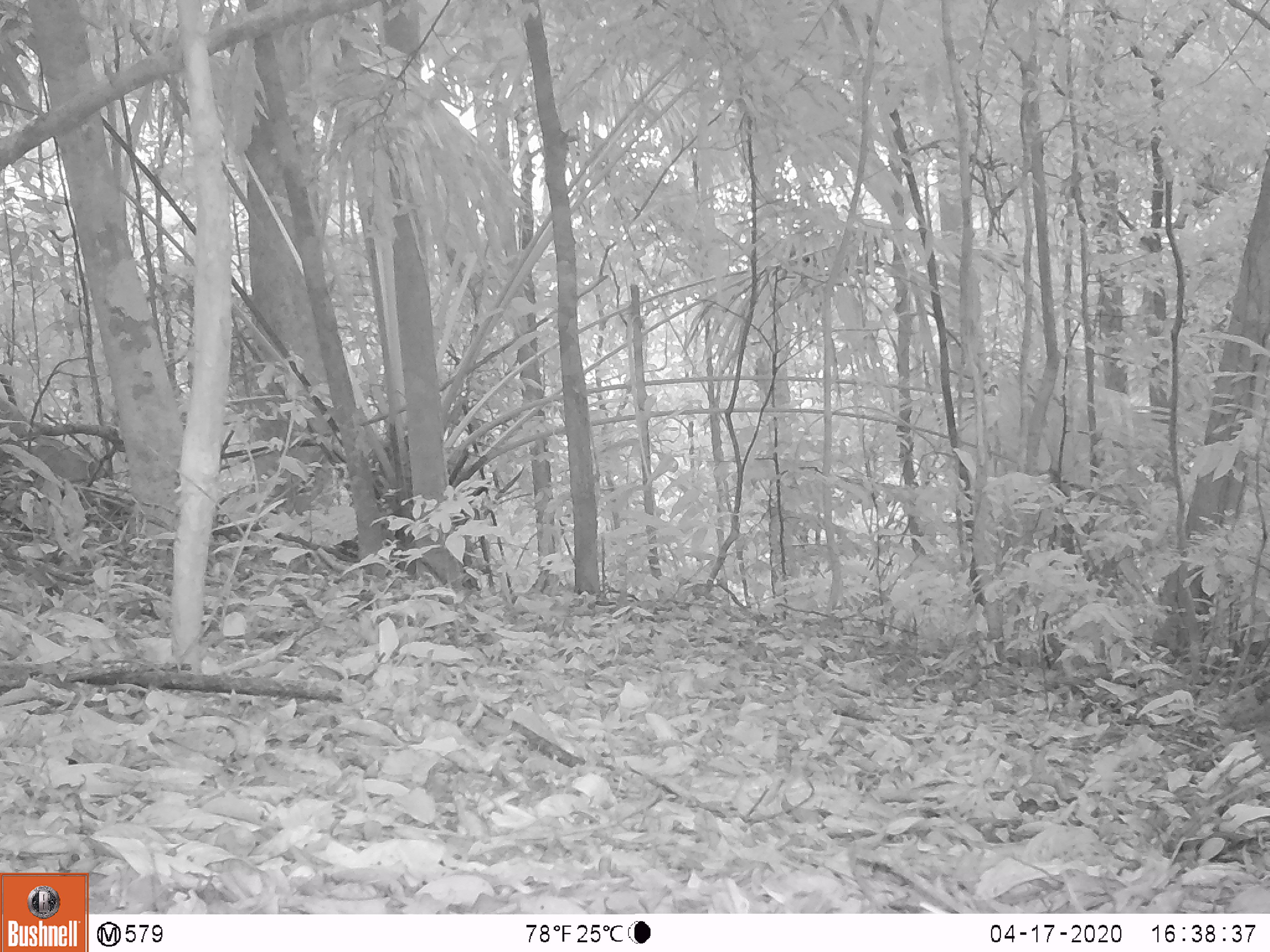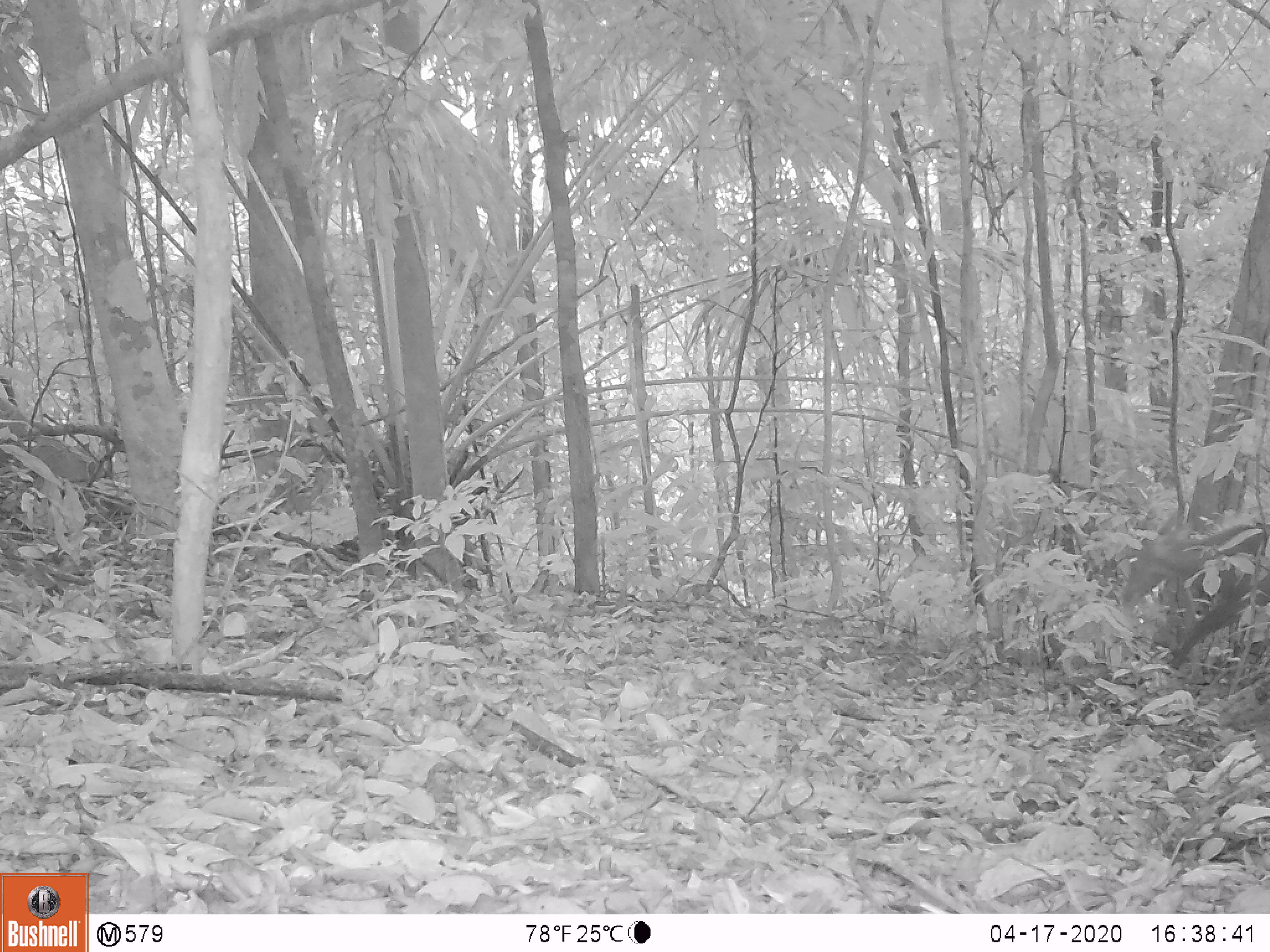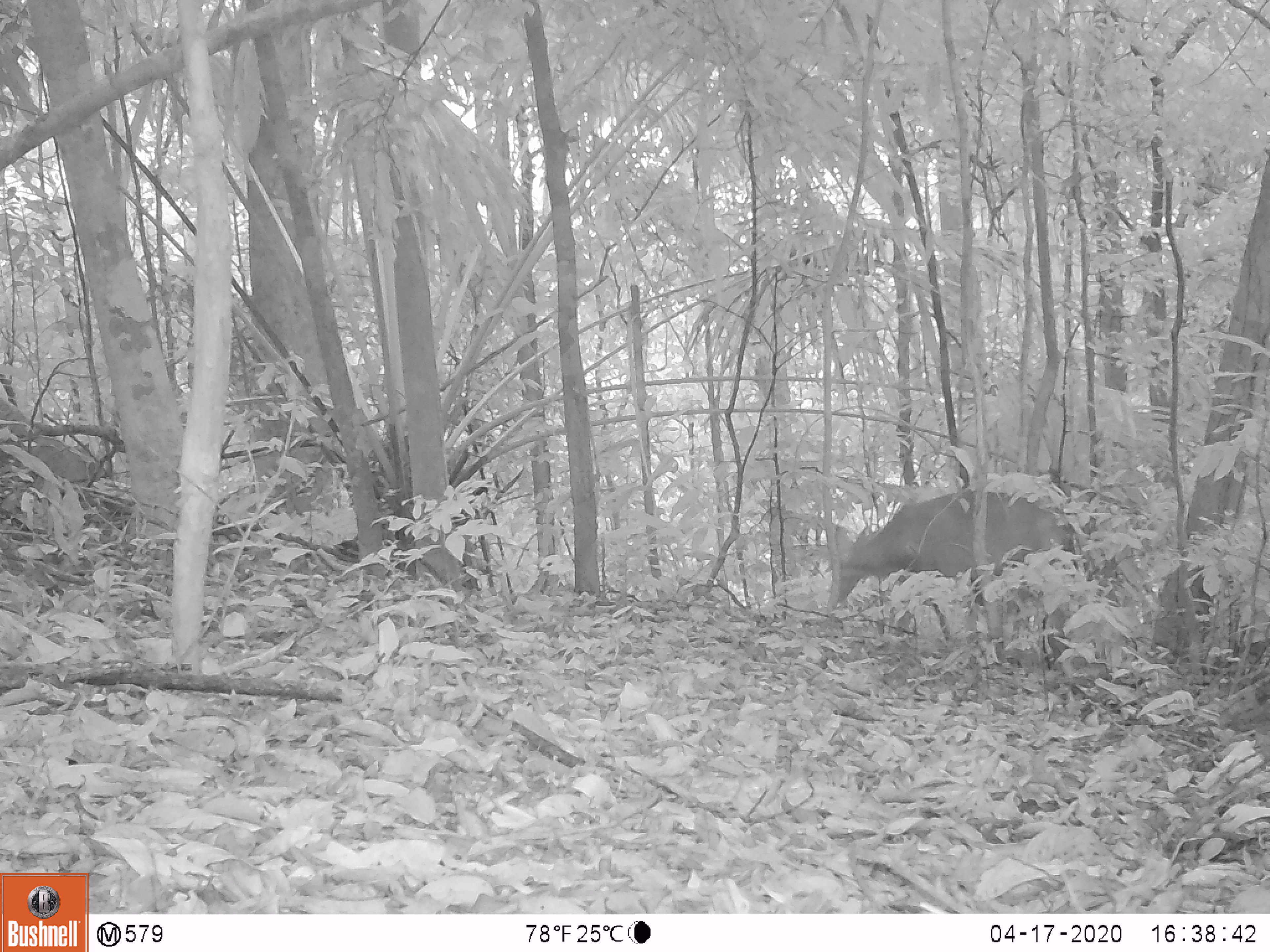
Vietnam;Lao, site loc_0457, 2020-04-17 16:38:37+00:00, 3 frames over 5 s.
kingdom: Animalia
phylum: Chordata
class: Mammalia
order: Artiodactyla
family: Cervidae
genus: Muntiacus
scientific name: Muntiacus vuquangensis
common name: large-antlered muntjac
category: large antlered muntjac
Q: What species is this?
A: Large antlered muntjac (large-antlered muntjac) (Muntiacus vuquangensis).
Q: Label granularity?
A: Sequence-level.